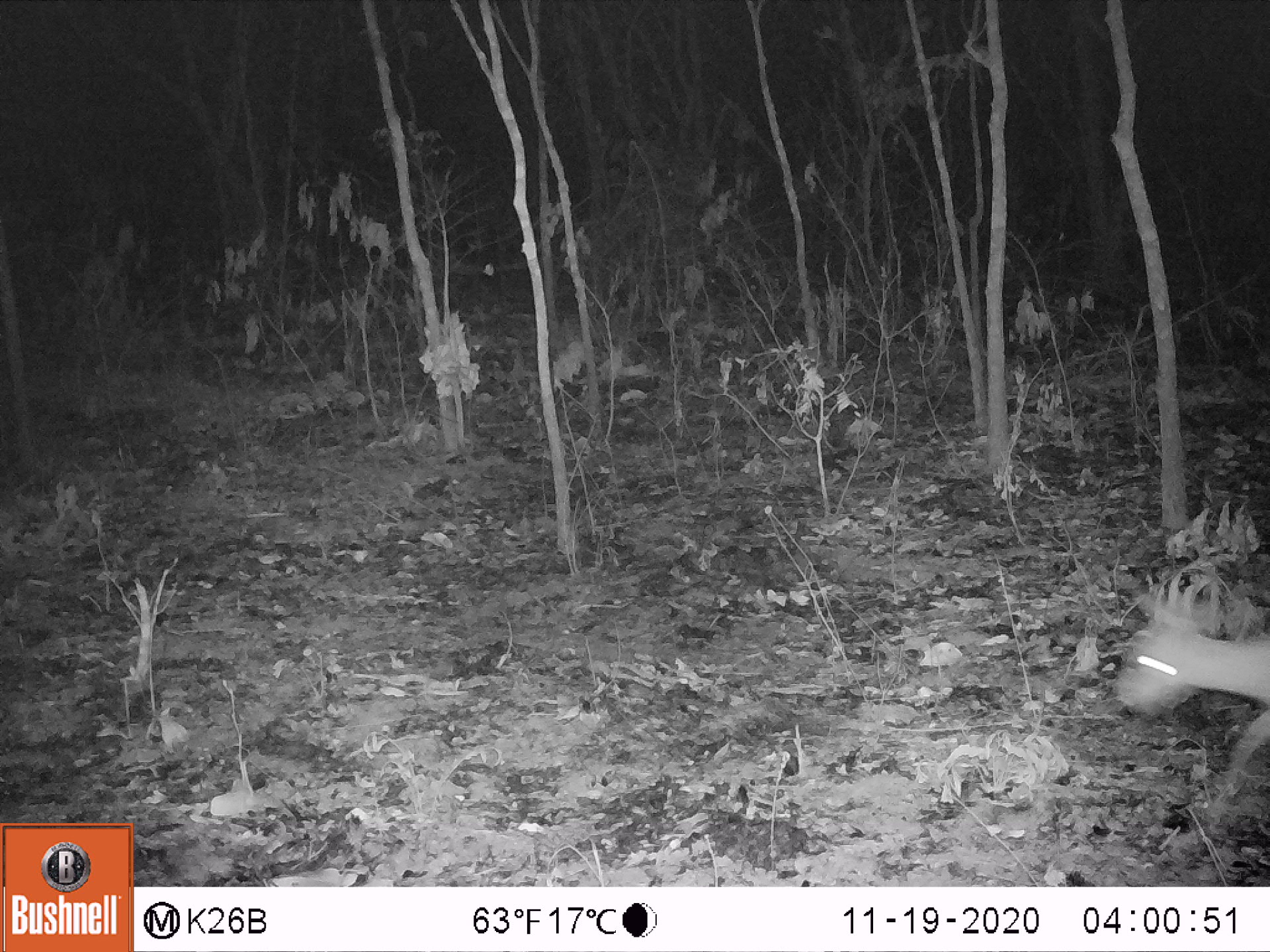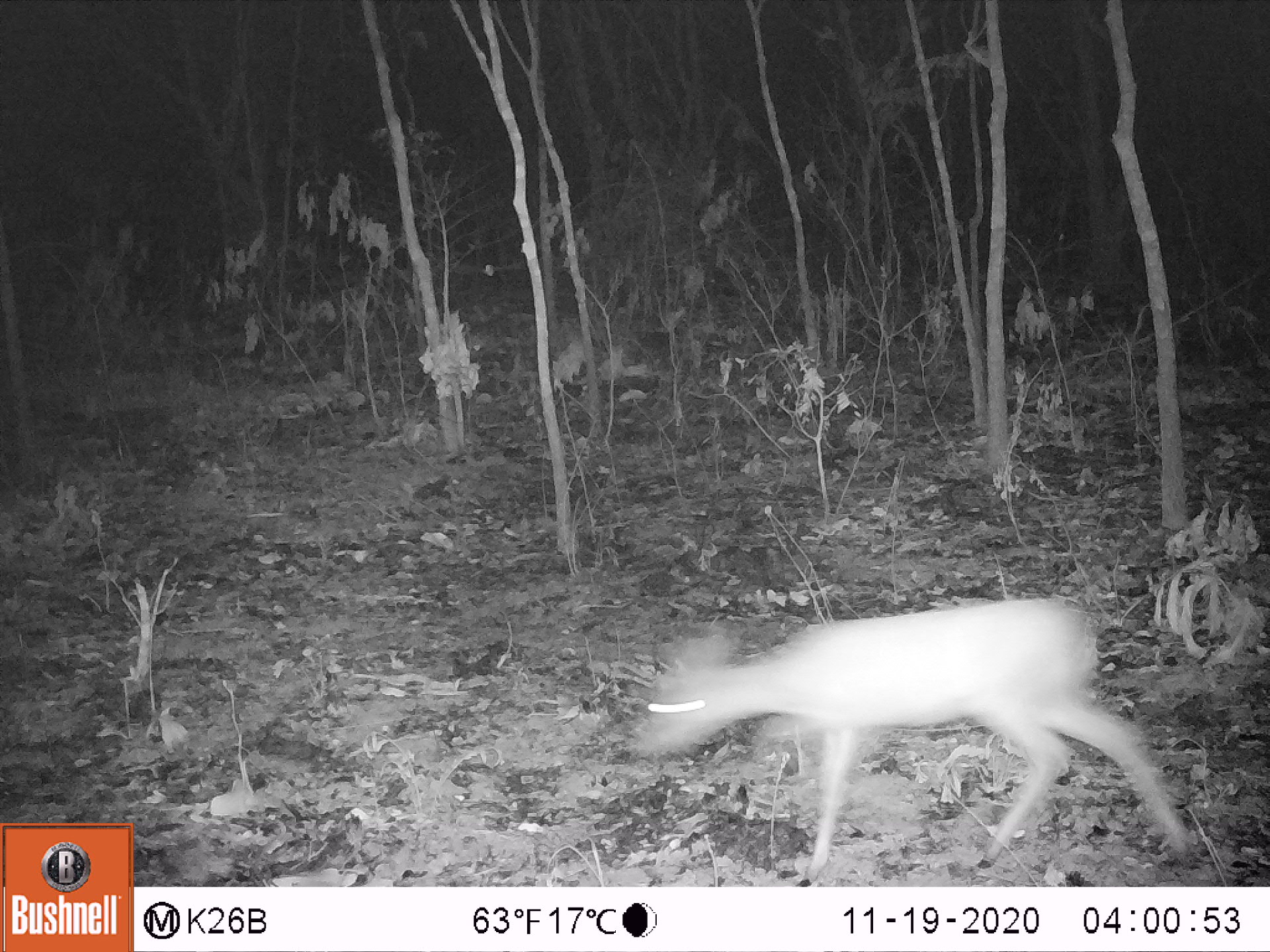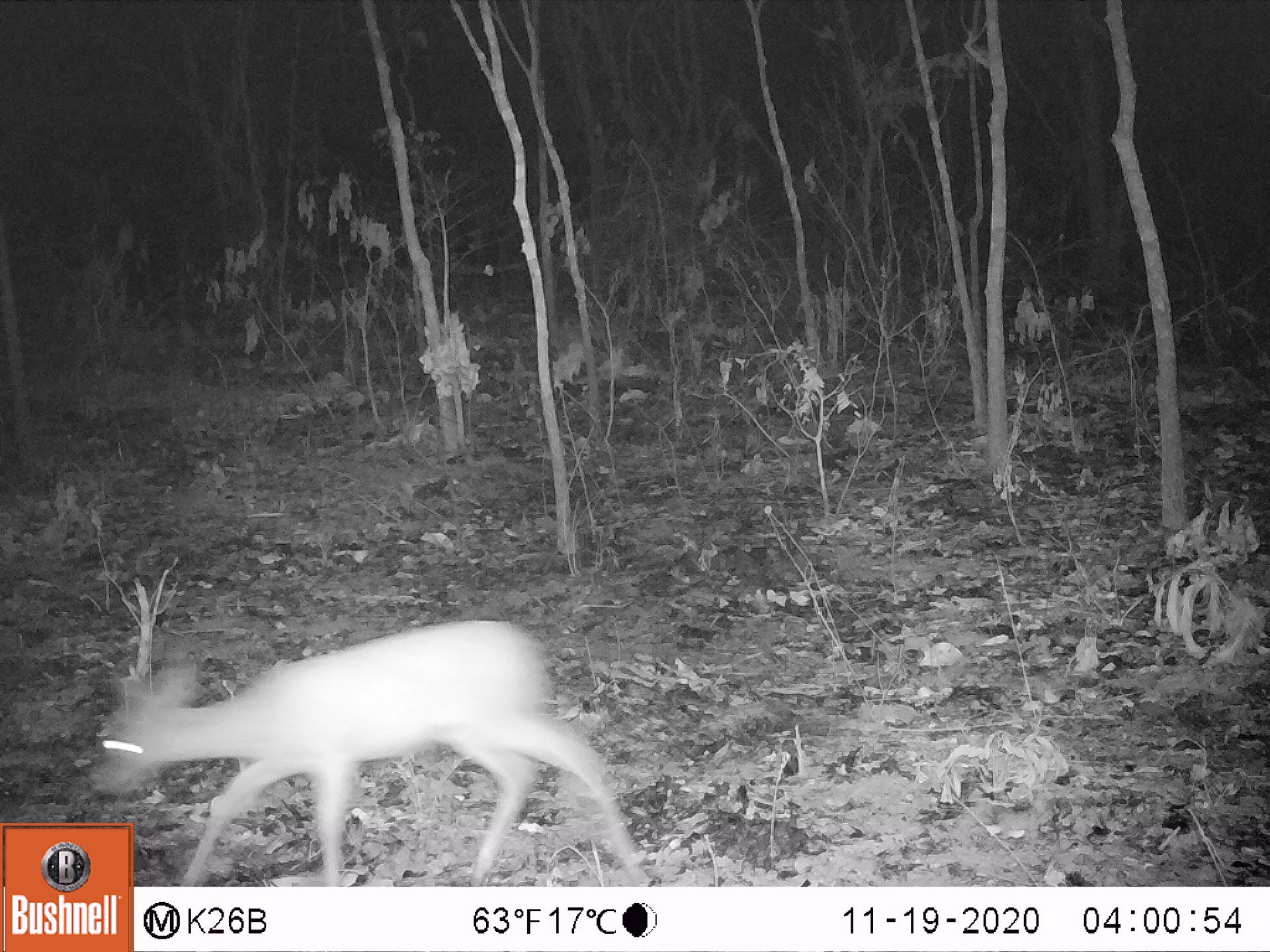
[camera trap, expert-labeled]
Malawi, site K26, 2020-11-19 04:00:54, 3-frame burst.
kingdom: Animalia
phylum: Chordata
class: Mammalia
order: Artiodactyla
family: Bovidae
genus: Sylvicapra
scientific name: Sylvicapra grimmia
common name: common duiker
Common duiker (Sylvicapra grimmia), count 1.